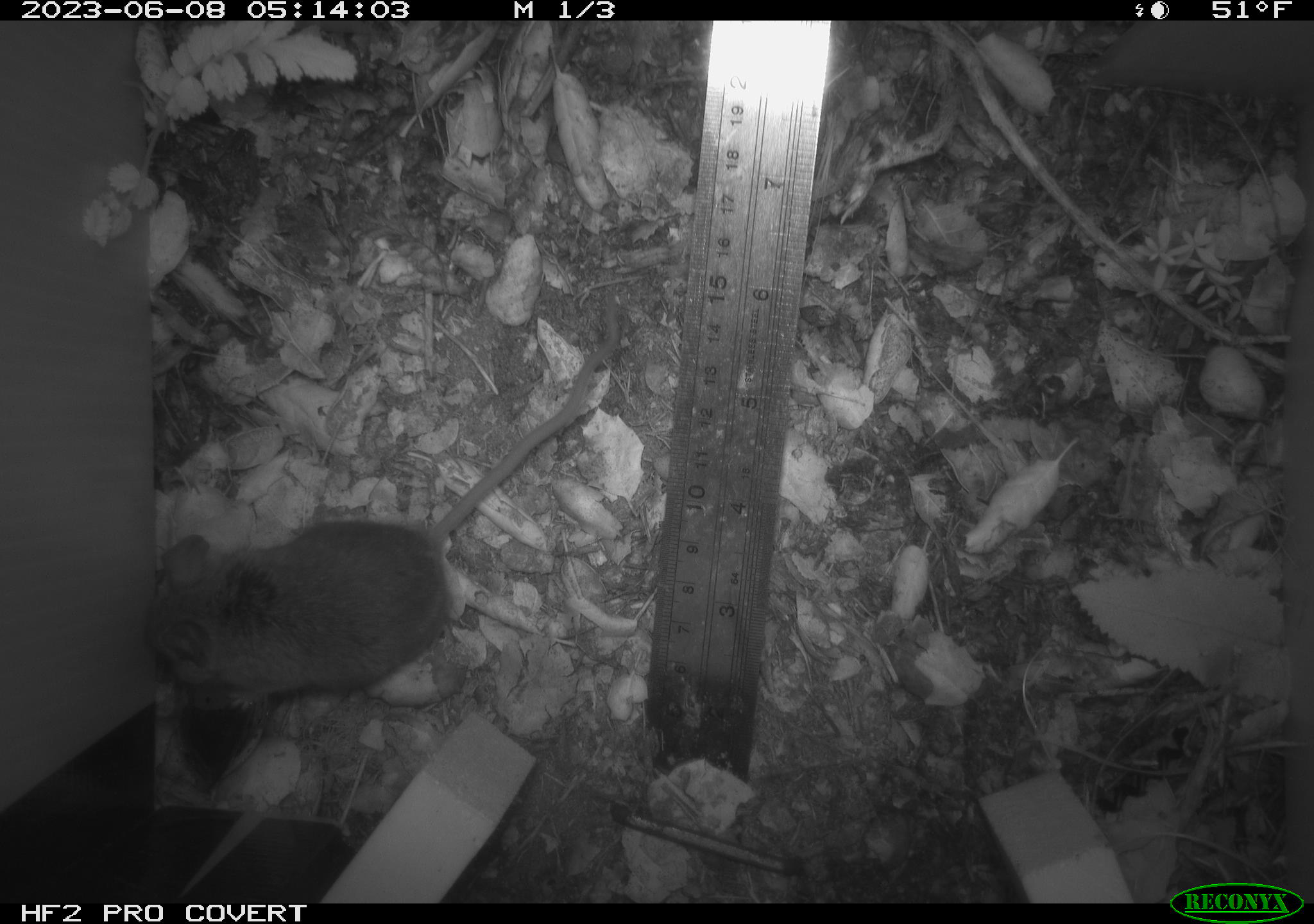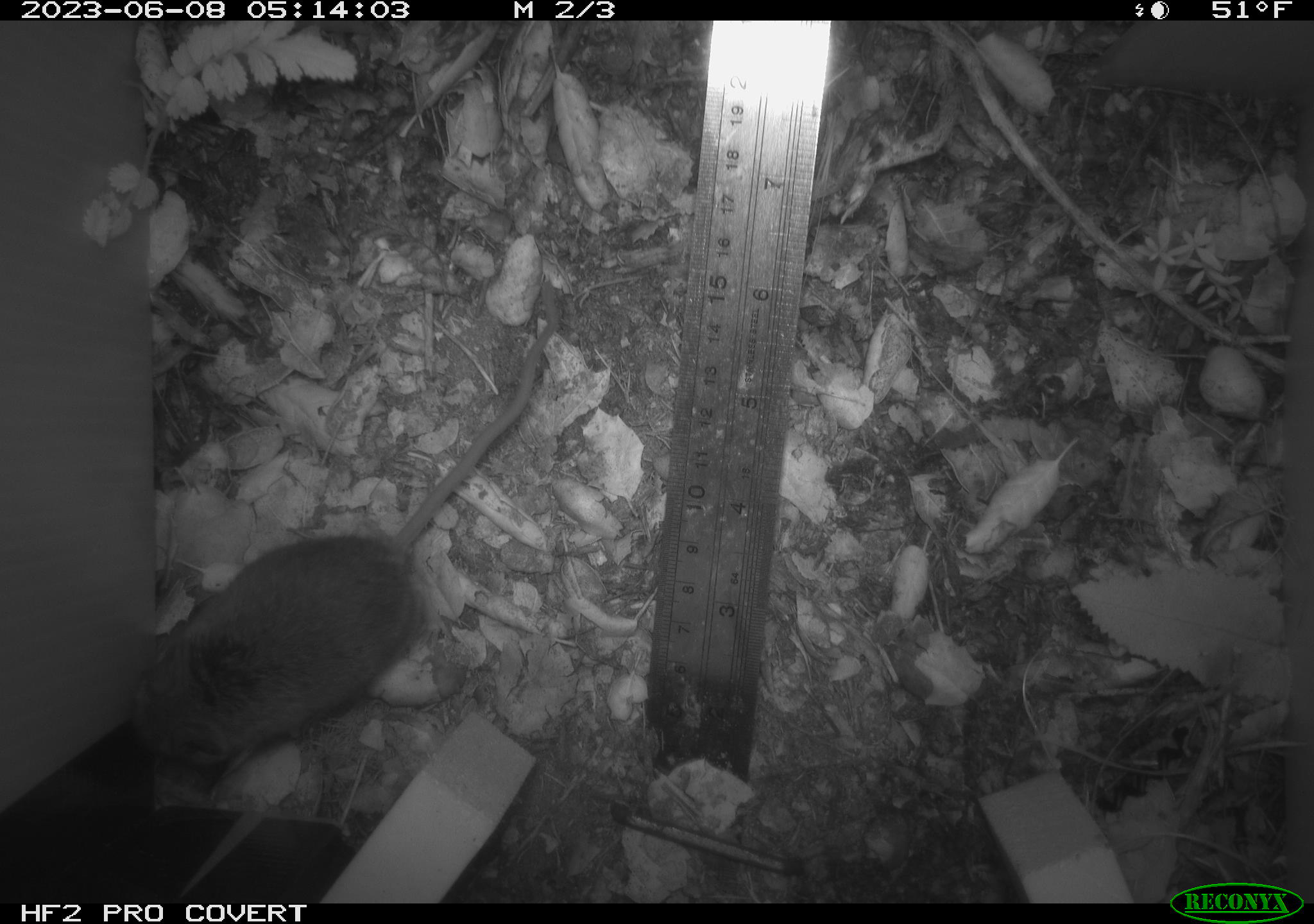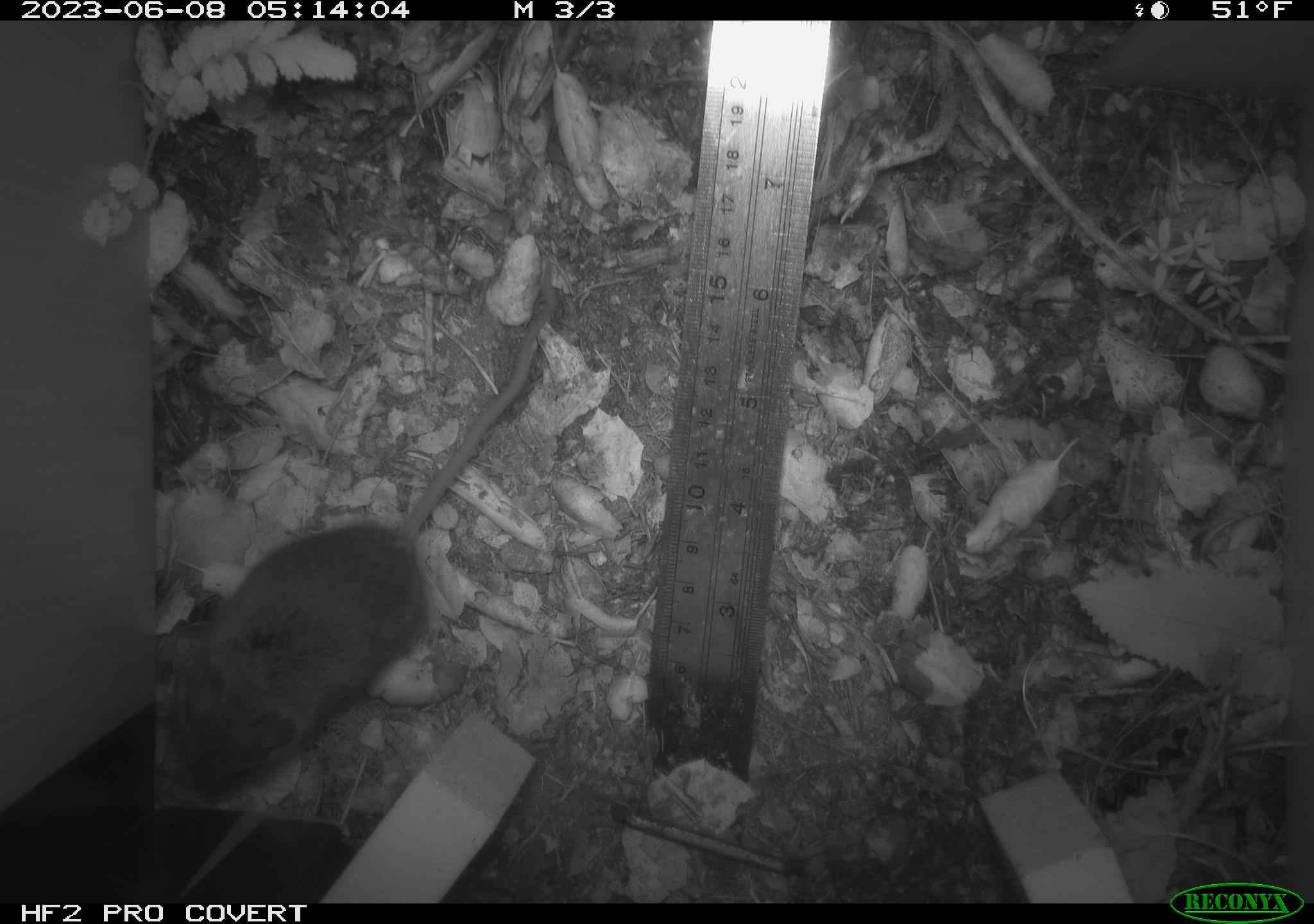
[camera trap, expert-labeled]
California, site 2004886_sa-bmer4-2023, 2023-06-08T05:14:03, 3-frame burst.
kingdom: Animalia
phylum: Chordata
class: Mammalia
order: Rodentia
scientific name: Rodentia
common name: mouse species